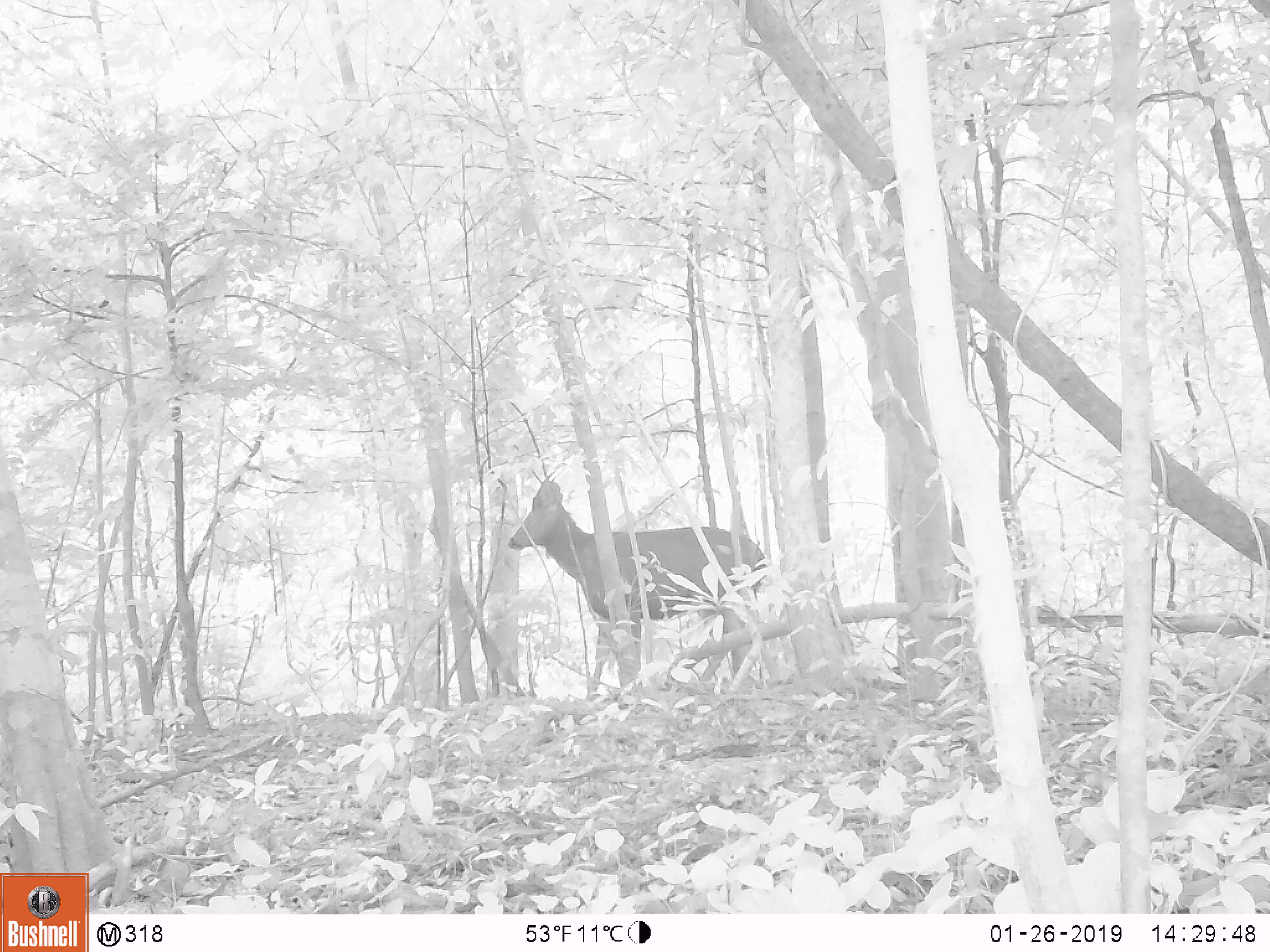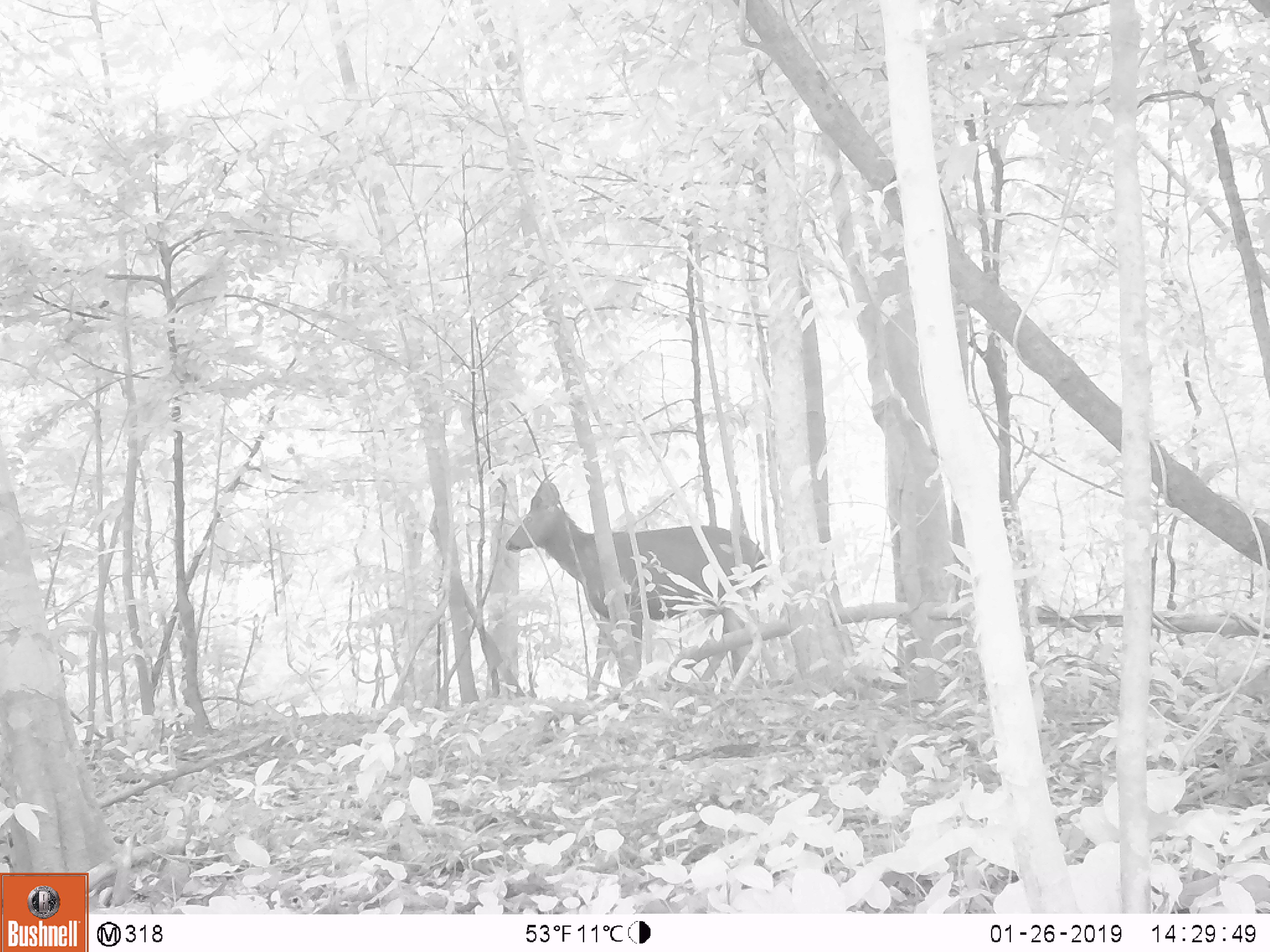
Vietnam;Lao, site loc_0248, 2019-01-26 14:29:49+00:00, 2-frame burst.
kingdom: Animalia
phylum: Chordata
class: Mammalia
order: Artiodactyla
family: Cervidae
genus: Rusa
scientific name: Rusa unicolor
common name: sambar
Sambar (Rusa unicolor). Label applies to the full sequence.